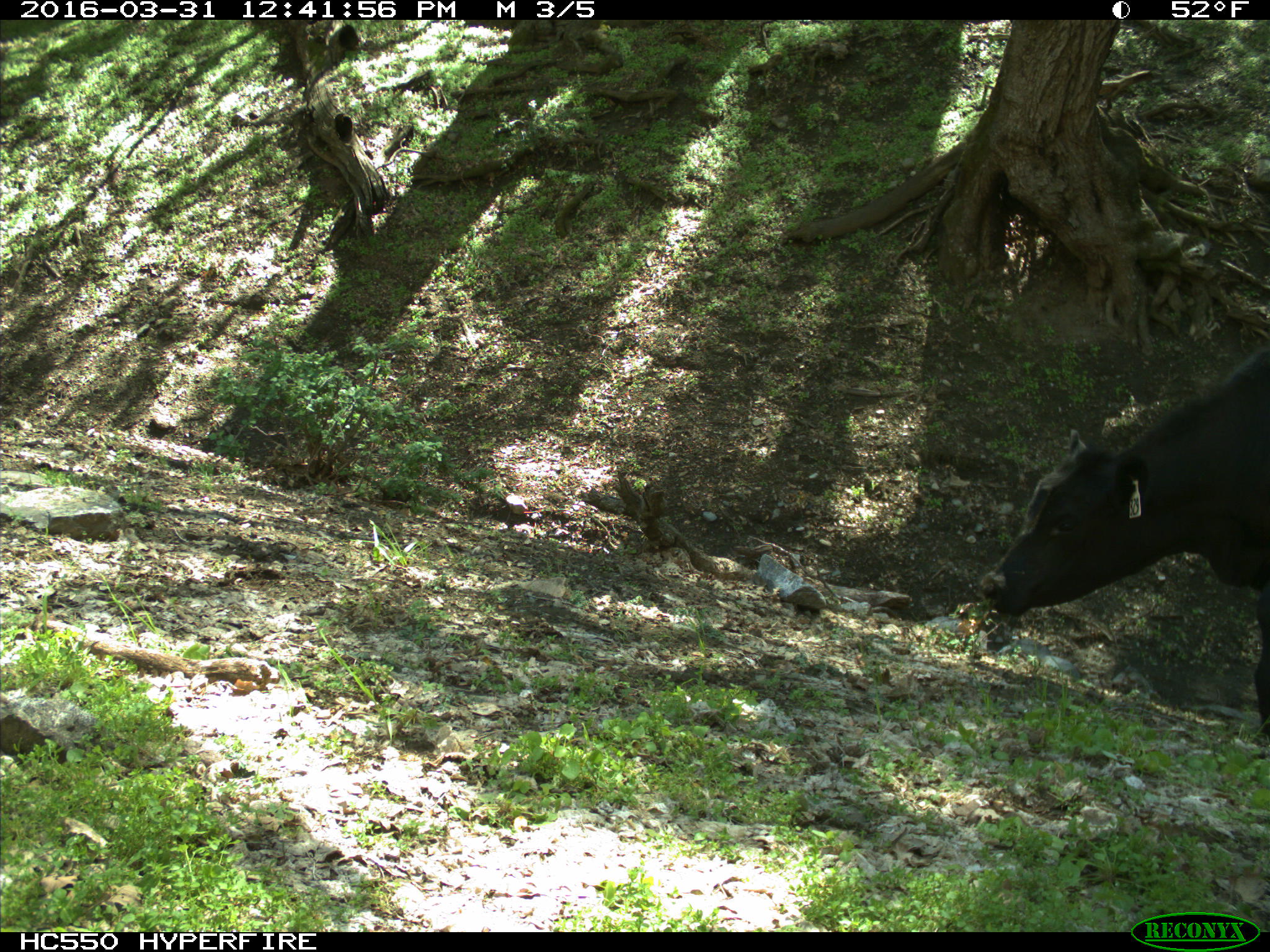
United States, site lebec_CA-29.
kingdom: Animalia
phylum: Chordata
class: Mammalia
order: Artiodactyla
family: Bovidae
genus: Bos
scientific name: Bos taurus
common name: domestic cow